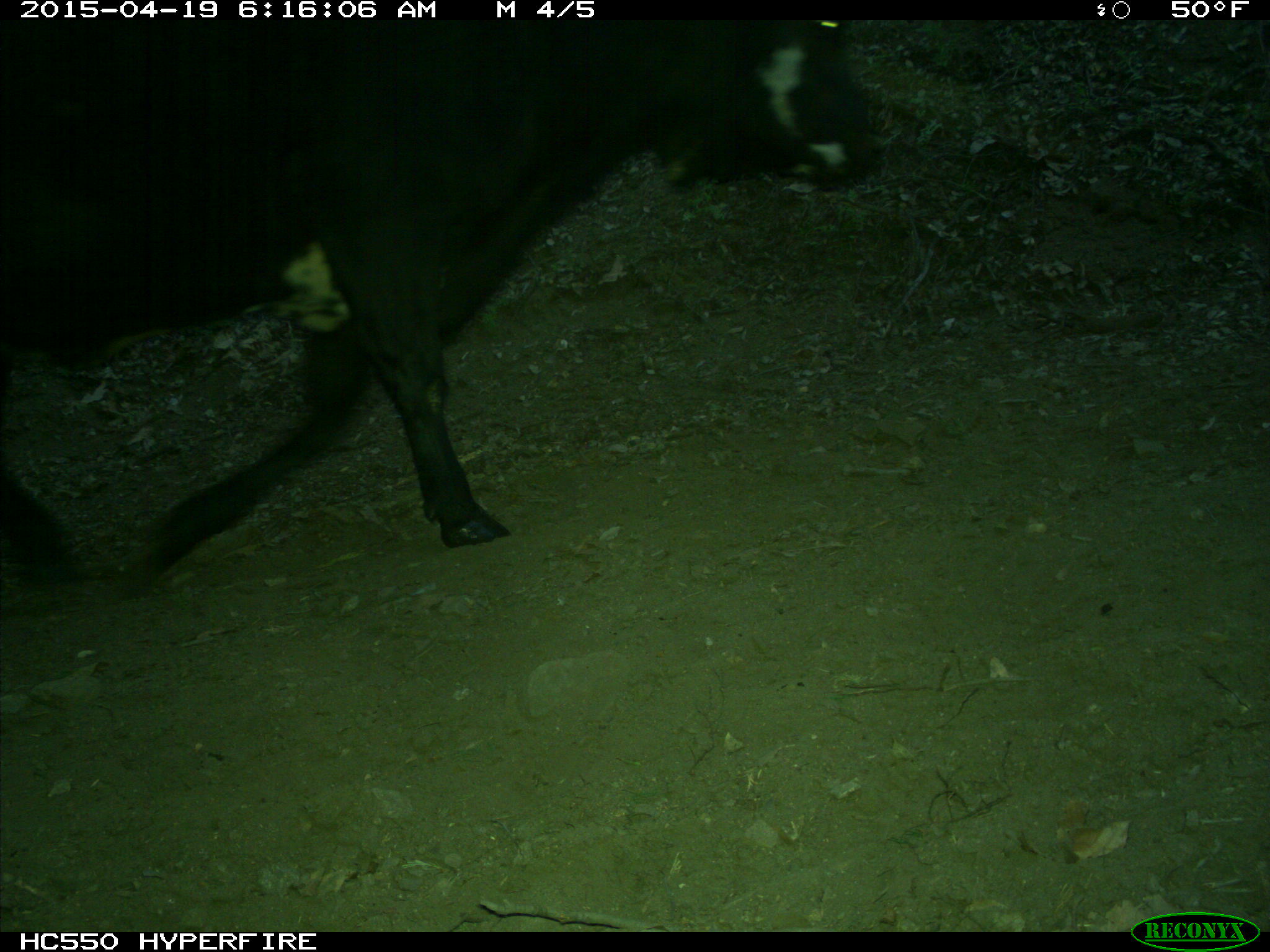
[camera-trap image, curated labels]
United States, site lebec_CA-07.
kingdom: Animalia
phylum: Chordata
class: Mammalia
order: Artiodactyla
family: Bovidae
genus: Bos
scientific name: Bos taurus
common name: domestic cow